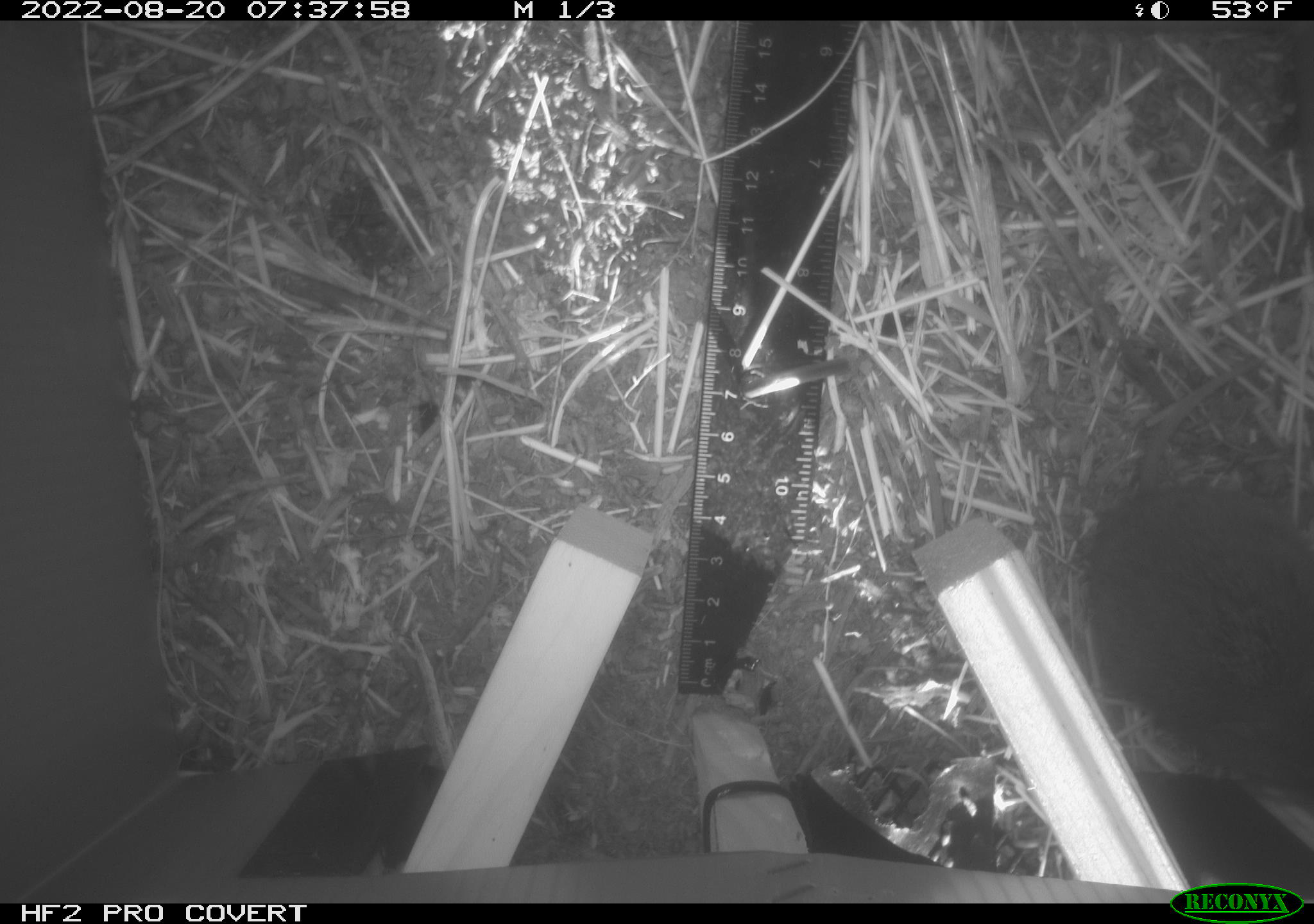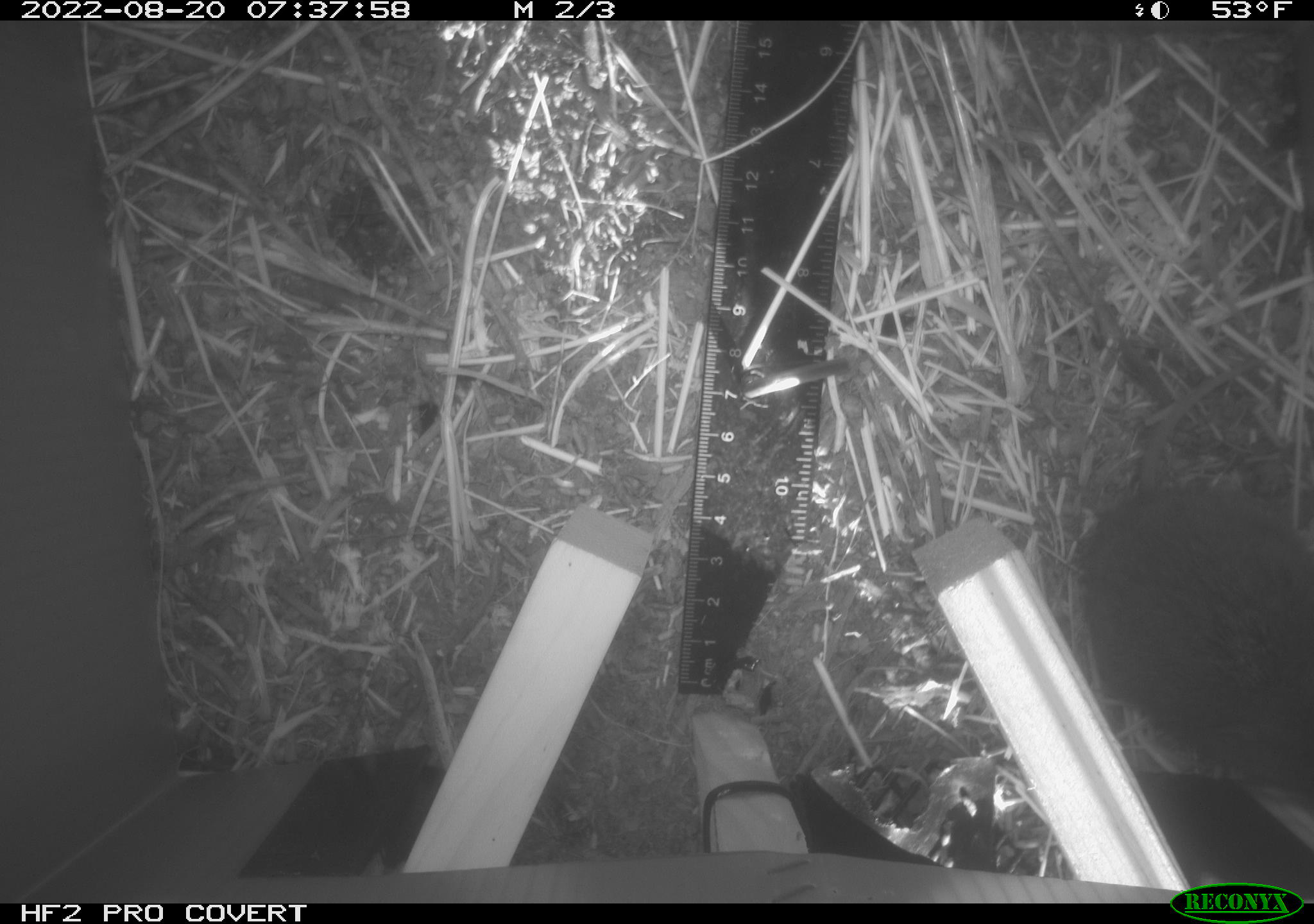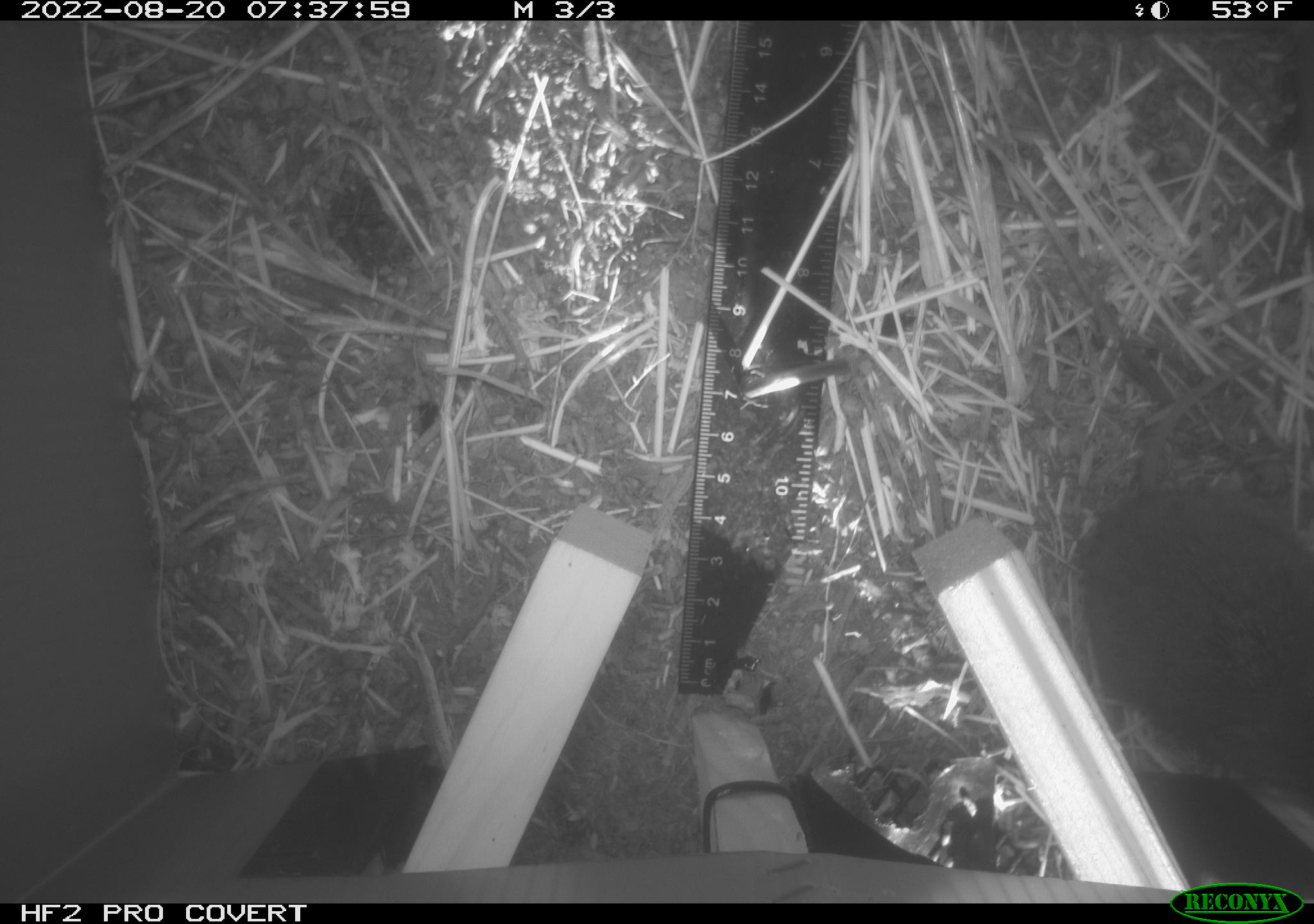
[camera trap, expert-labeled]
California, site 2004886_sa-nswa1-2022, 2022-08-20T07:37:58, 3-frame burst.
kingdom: Animalia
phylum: Chordata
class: Mammalia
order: Rodentia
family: Cricetidae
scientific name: Cricetidae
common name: hamsters, voles, lemmings, and allies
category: cricetidae family